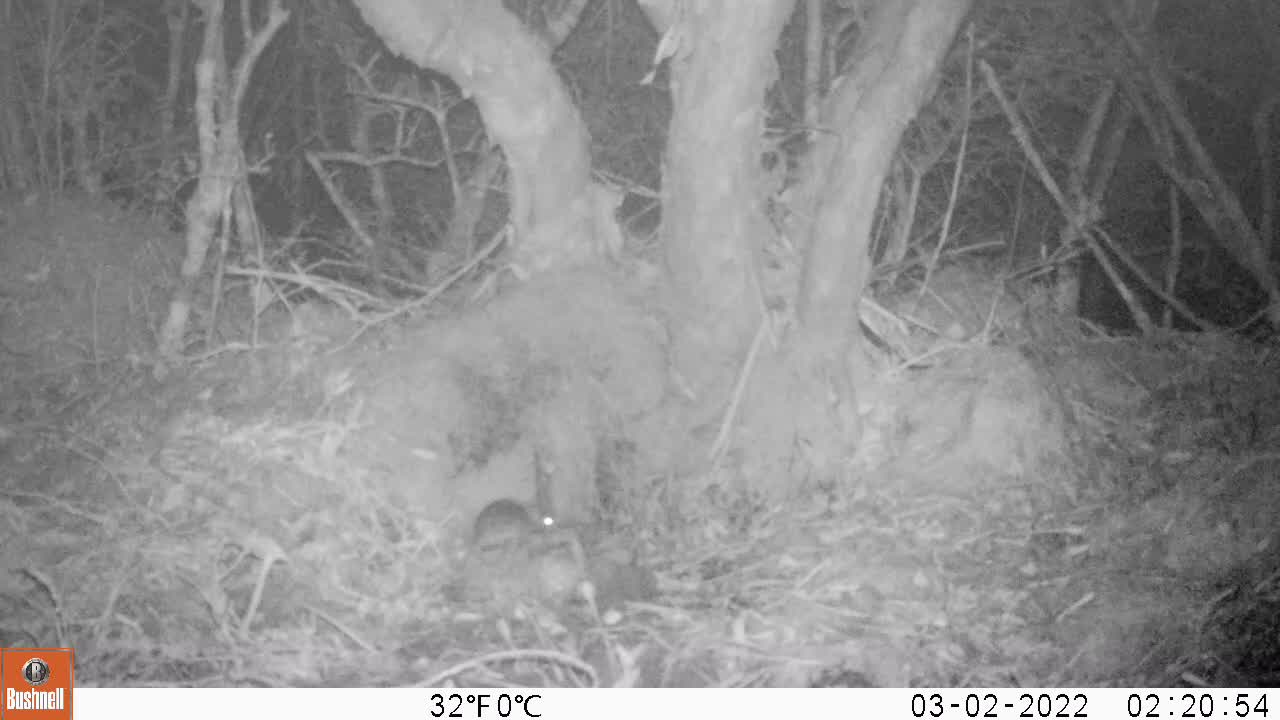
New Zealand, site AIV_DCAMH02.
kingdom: Animalia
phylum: Chordata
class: Mammalia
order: Rodentia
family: Muridae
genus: Mus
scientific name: Mus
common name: mouse